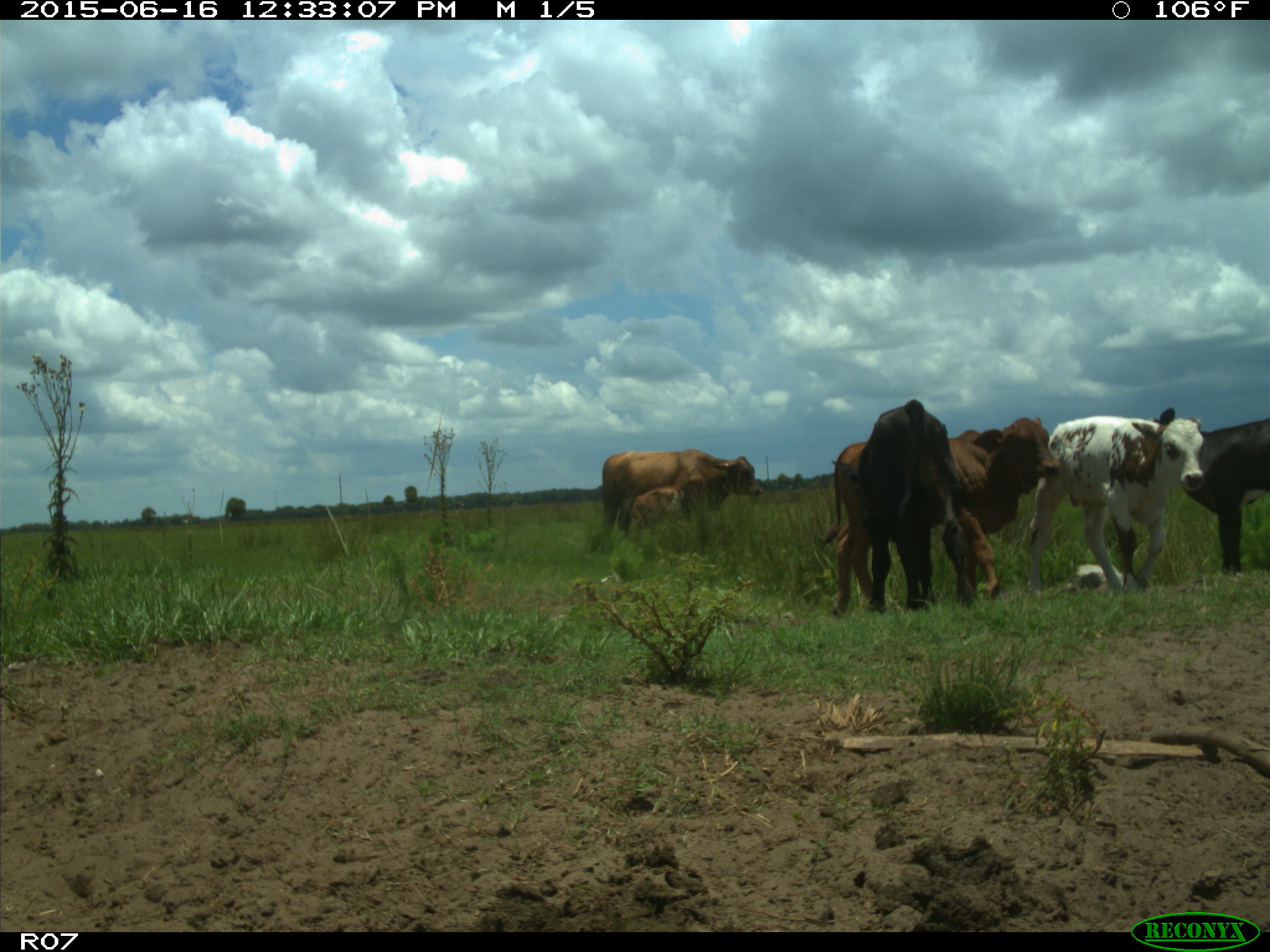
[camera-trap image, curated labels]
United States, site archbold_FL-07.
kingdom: Animalia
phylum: Chordata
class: Mammalia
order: Artiodactyla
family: Bovidae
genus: Bos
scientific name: Bos taurus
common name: domestic cow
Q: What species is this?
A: Bos taurus (domestic cow).